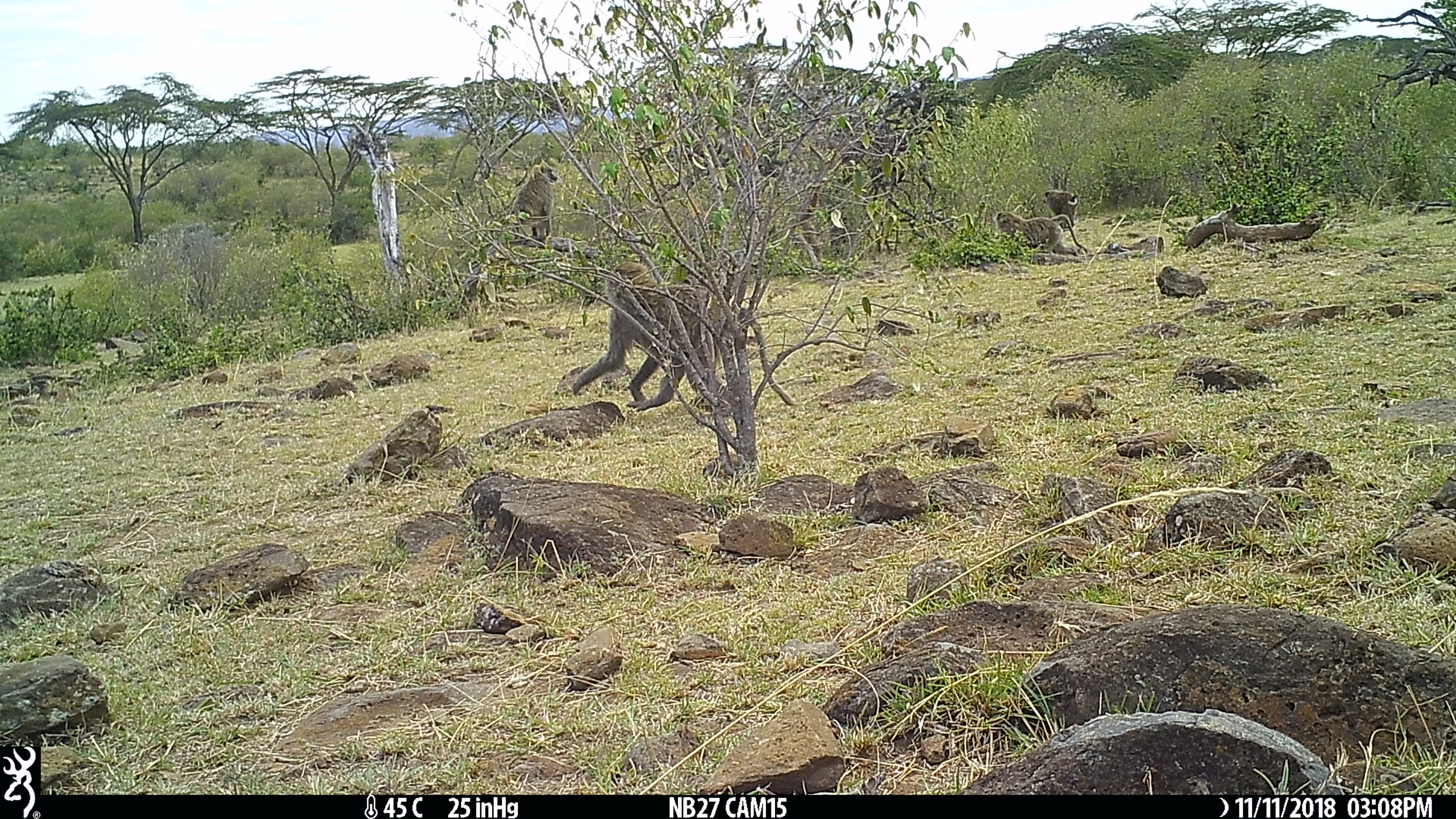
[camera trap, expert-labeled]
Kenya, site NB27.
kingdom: Animalia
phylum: Chordata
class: Mammalia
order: Primates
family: Cercopithecidae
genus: Papio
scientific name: Papio anubis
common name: olive baboon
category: baboon